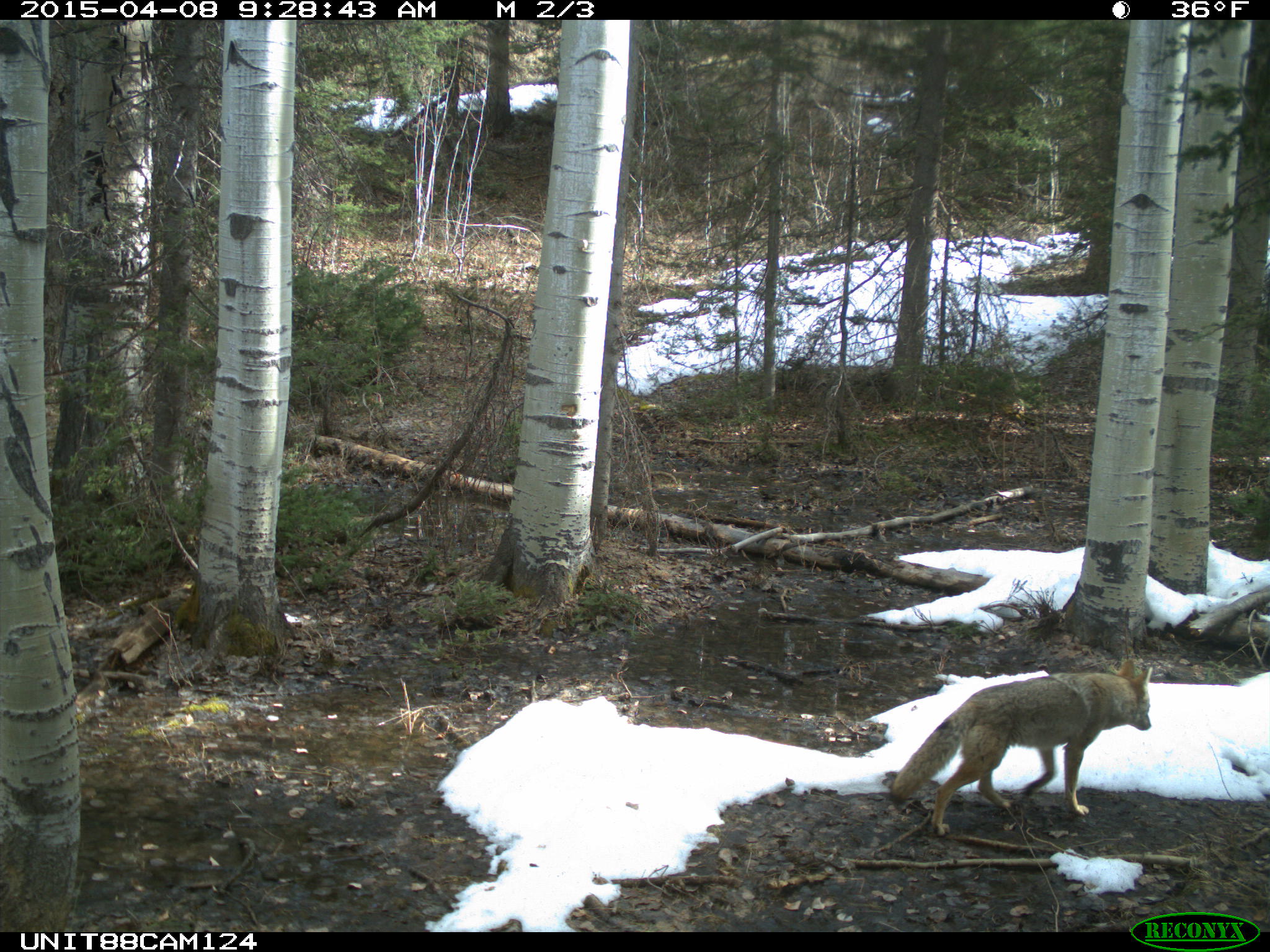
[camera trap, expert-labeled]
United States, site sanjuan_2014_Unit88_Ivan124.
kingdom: Animalia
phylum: Chordata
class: Mammalia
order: Carnivora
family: Canidae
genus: Canis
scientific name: Canis latrans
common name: coyote